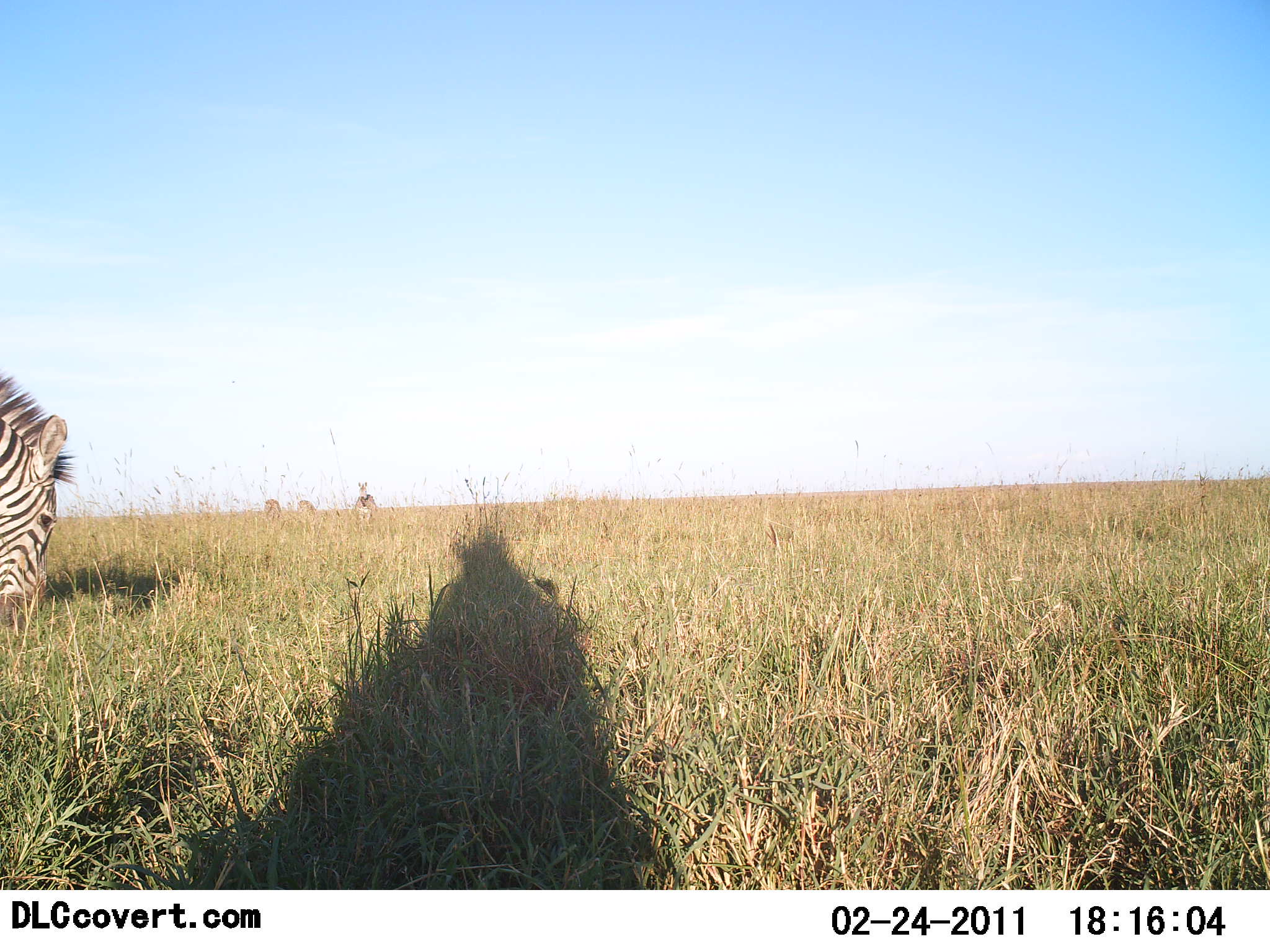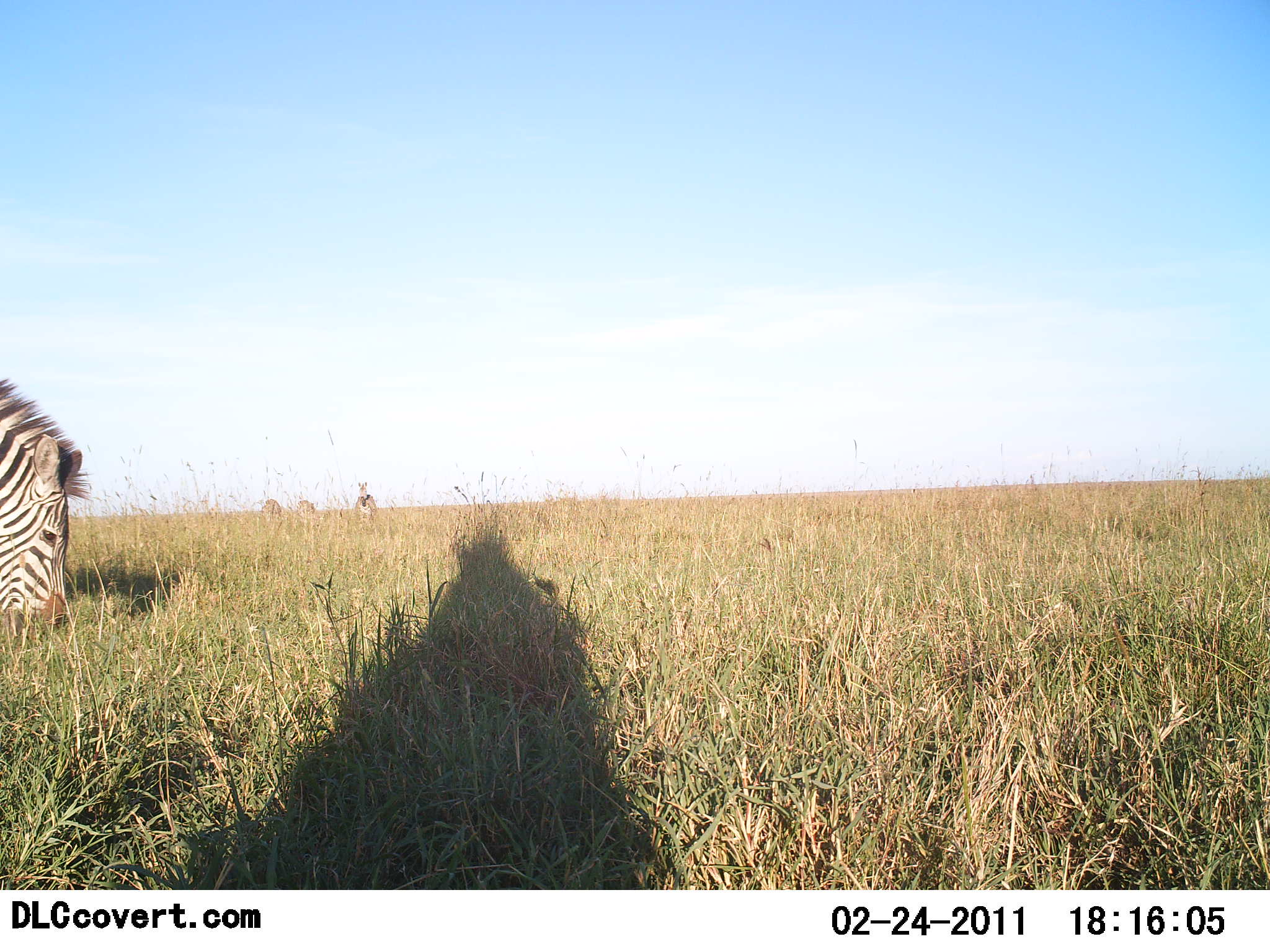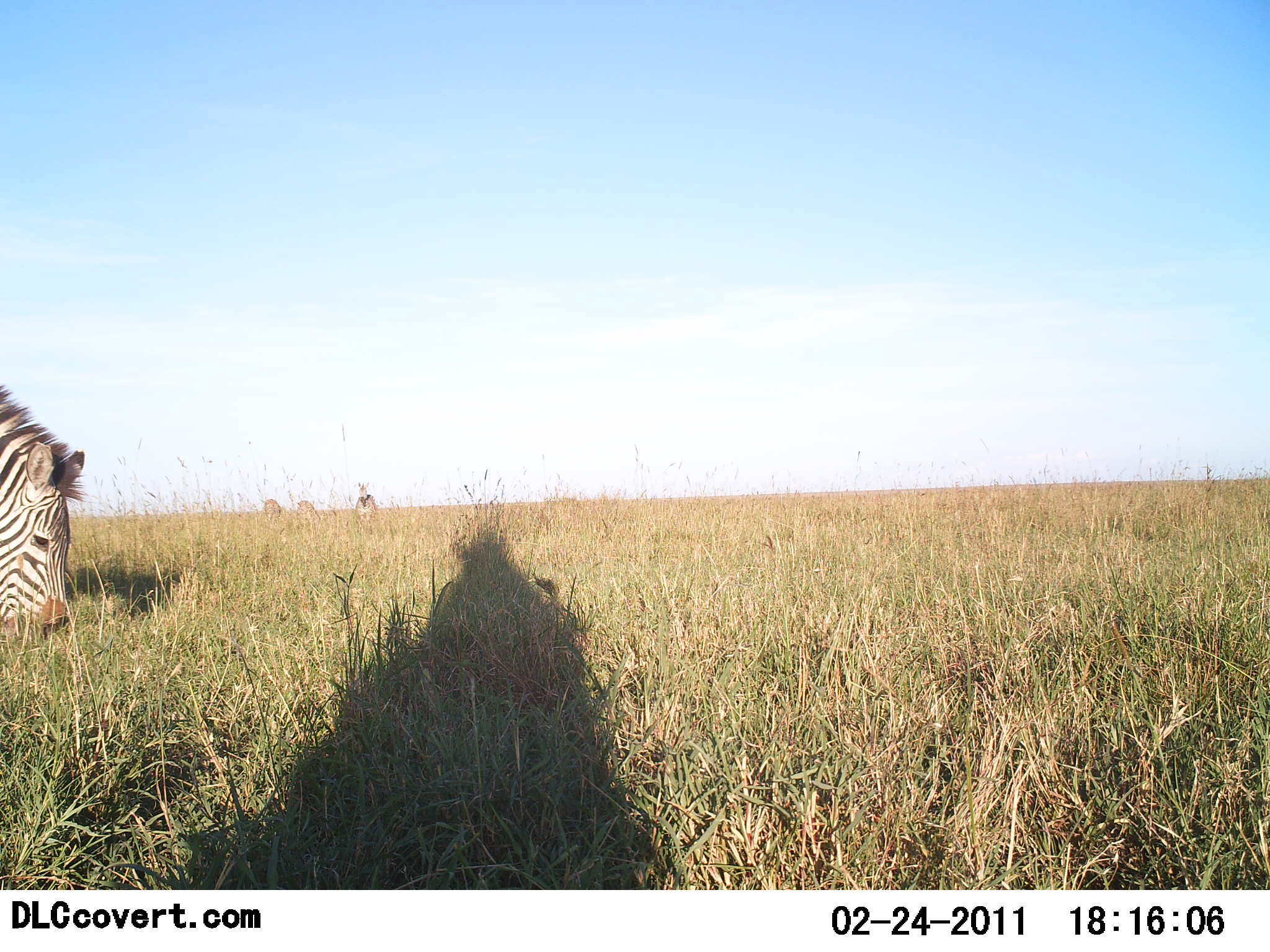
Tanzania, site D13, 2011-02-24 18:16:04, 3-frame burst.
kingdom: Animalia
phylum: Chordata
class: Mammalia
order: Perissodactyla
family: Equidae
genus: Equus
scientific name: Equus quagga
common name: plains zebra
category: zebra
Zebra (plains zebra) (Equus quagga), count 1. Behavior (volunteer vote fractions): standing 31%, resting 0%, moving 8%, interacting 0%. Young present (vote fraction): 0%. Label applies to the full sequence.